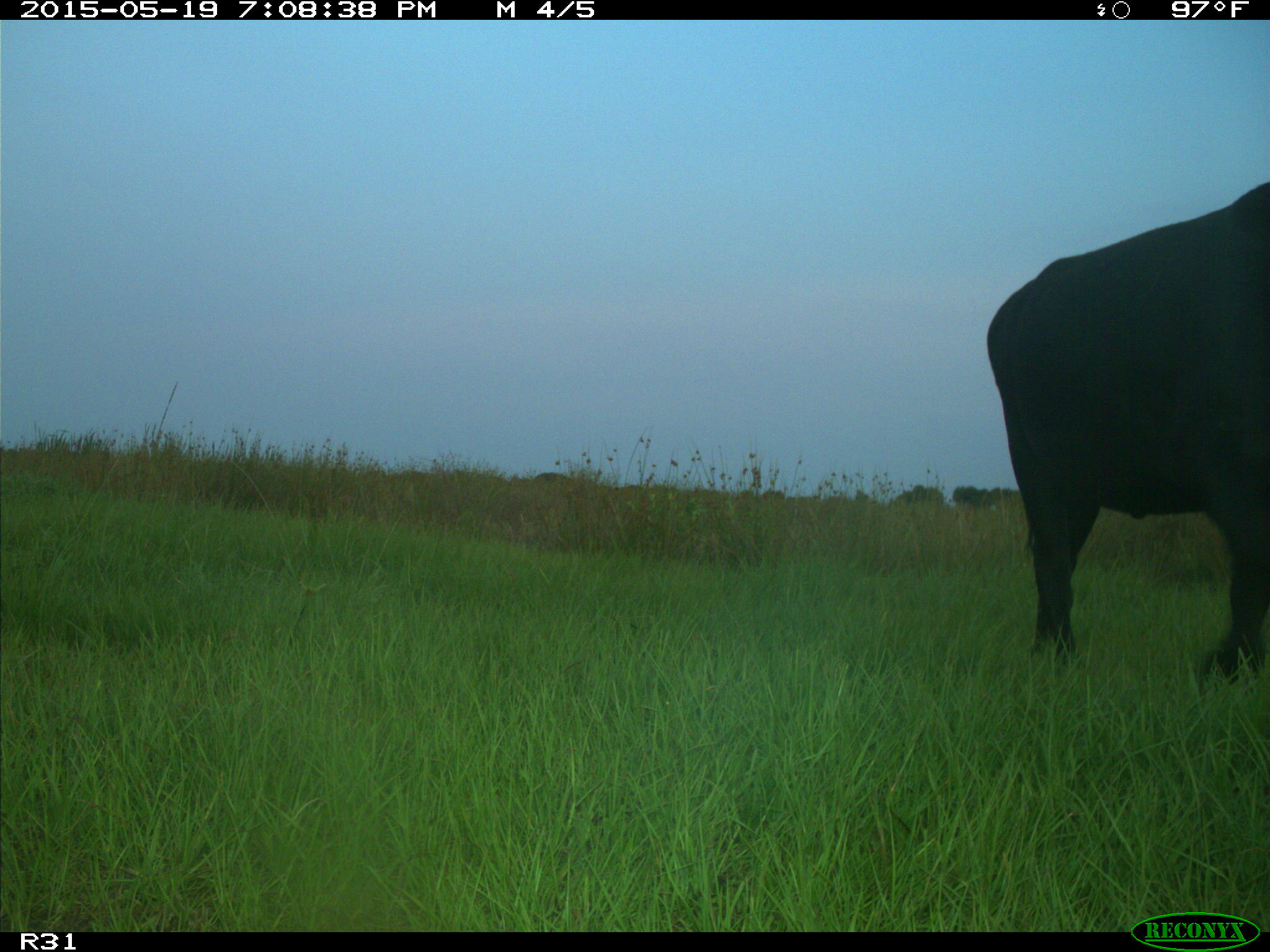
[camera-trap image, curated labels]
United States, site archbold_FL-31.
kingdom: Animalia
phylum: Chordata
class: Mammalia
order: Artiodactyla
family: Bovidae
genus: Bos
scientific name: Bos taurus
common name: domestic cow